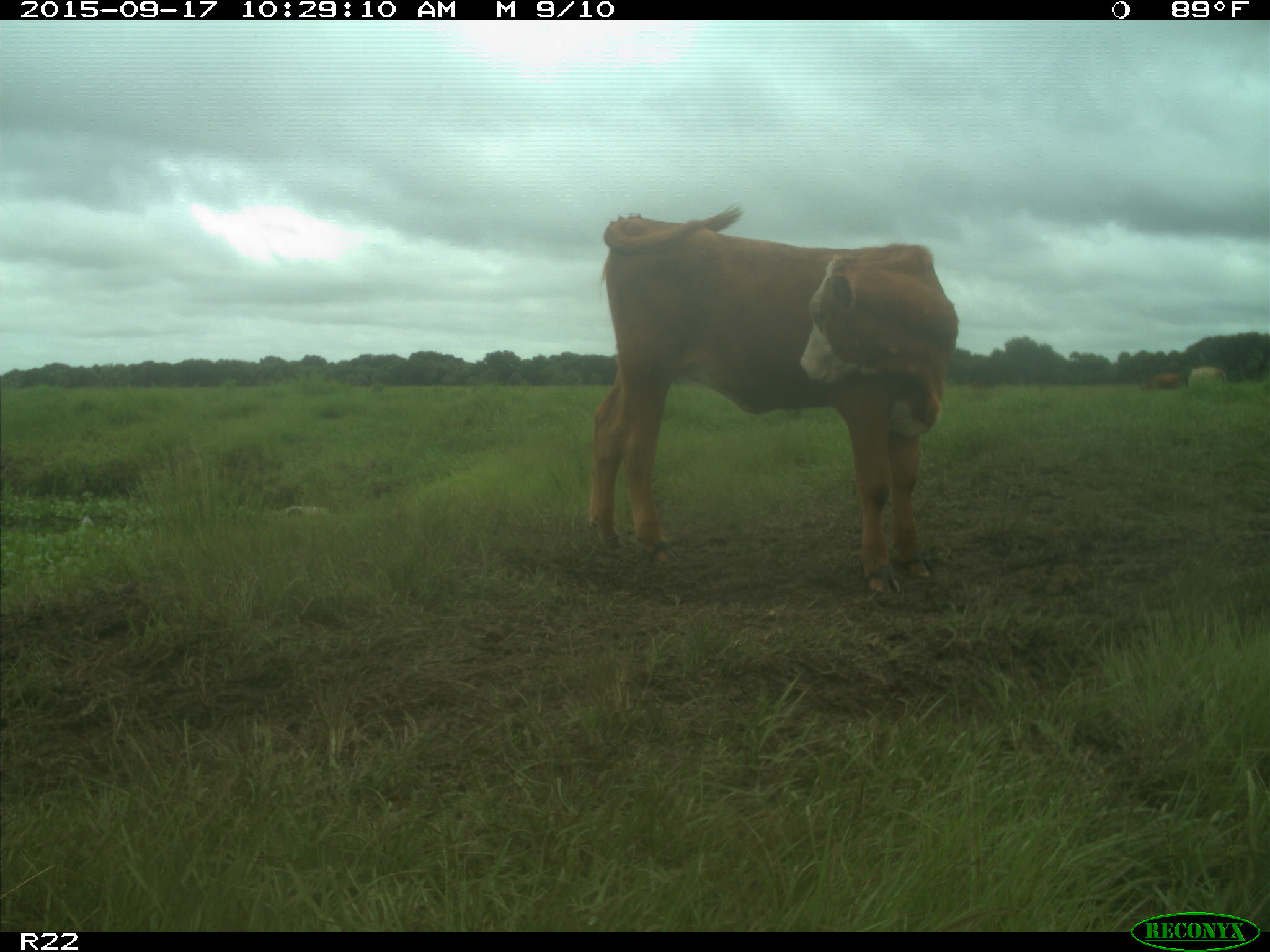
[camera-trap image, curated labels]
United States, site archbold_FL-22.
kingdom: Animalia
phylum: Chordata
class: Mammalia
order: Artiodactyla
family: Bovidae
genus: Bos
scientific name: Bos taurus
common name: domestic cow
Bos taurus (domestic cow).